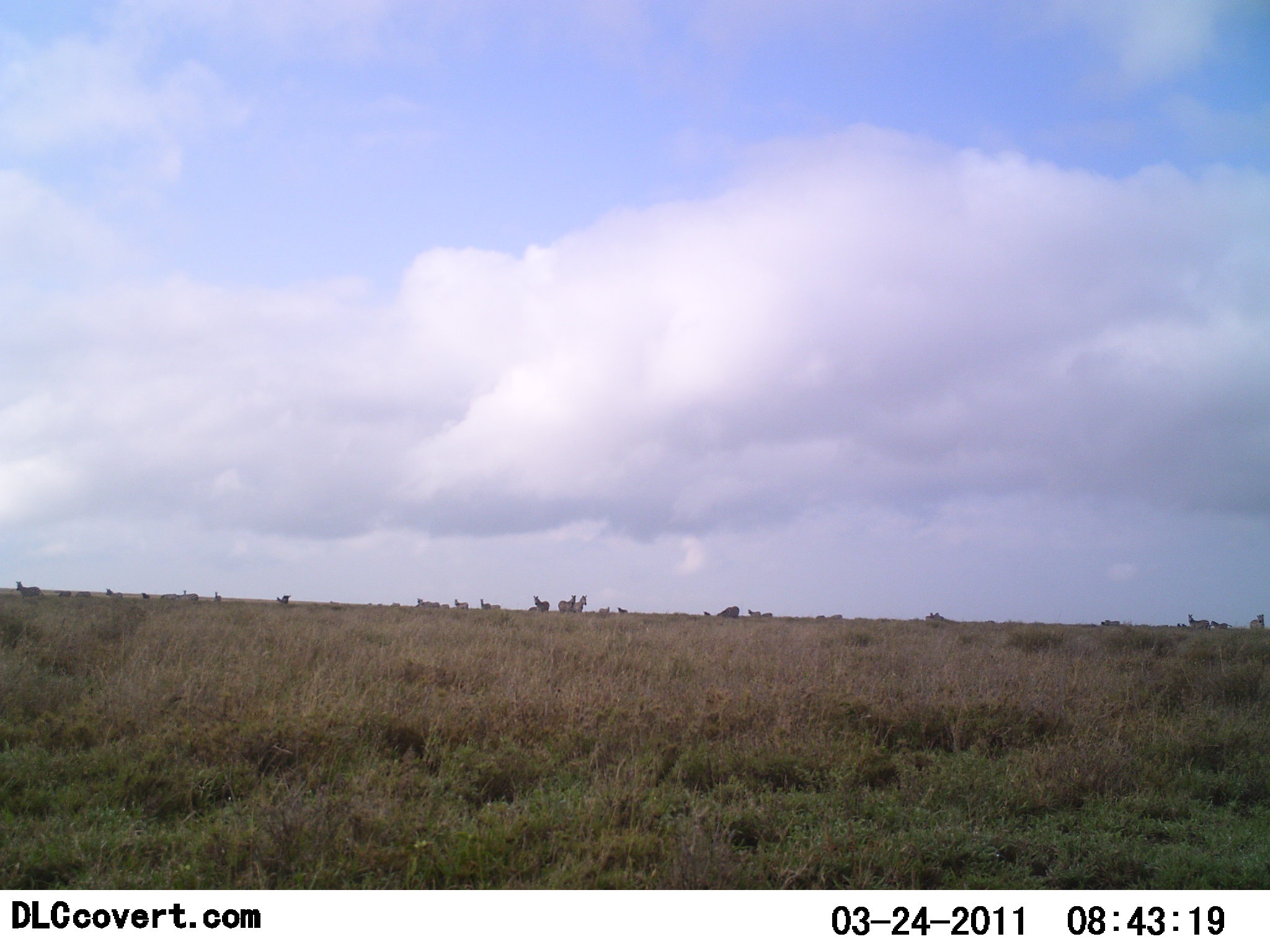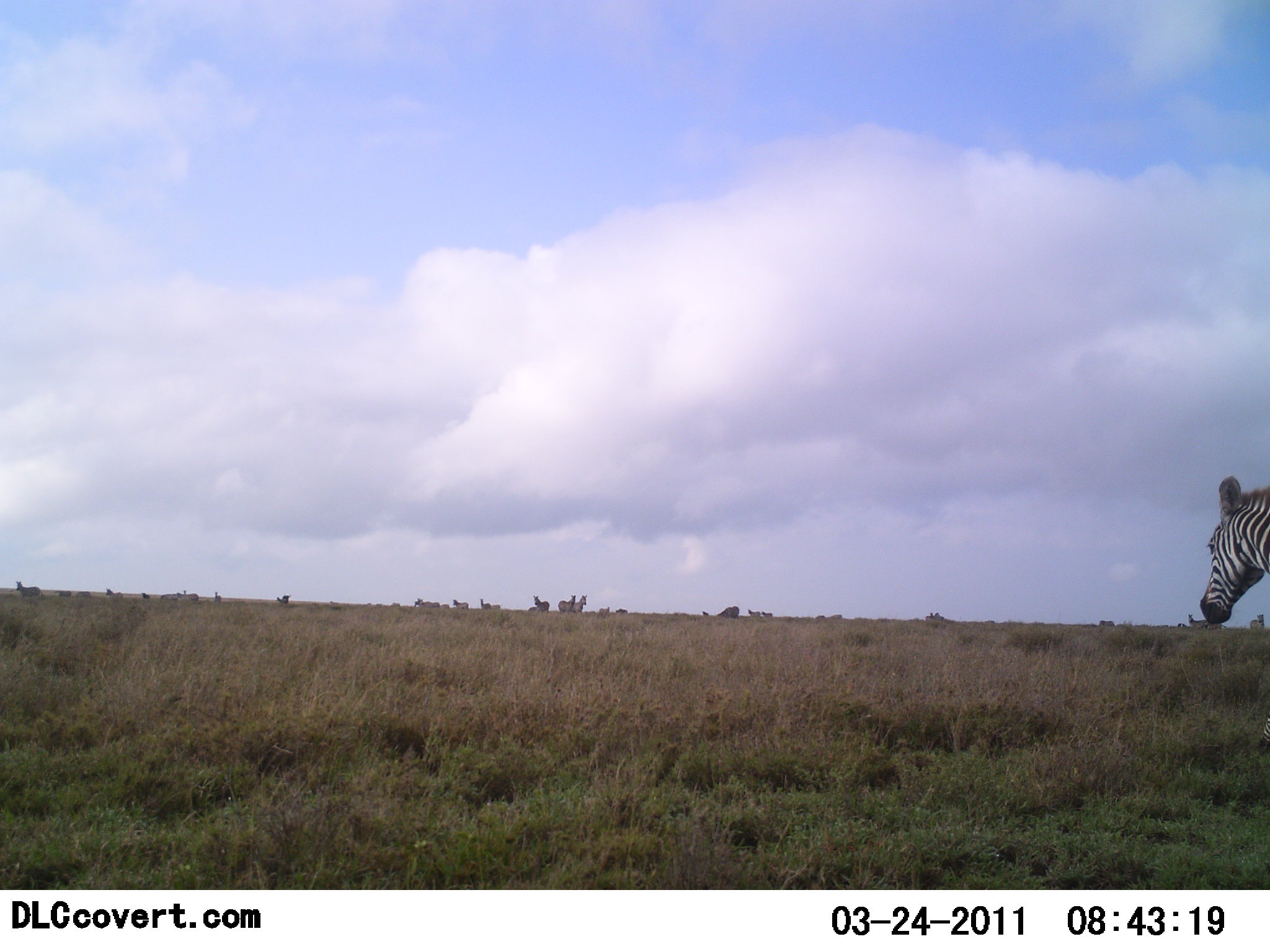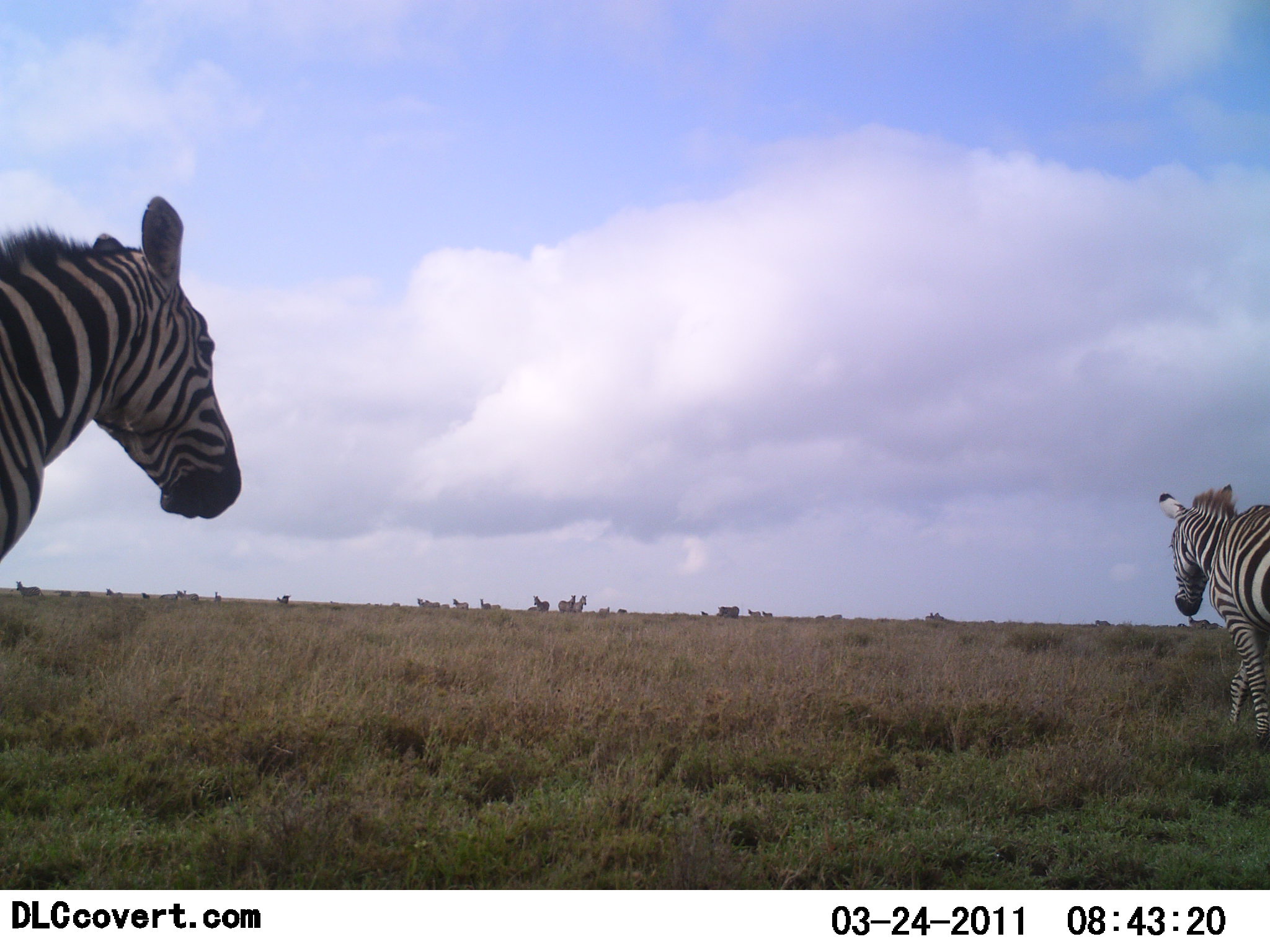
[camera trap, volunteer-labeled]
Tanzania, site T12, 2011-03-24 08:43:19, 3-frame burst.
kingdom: Animalia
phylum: Chordata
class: Mammalia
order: Perissodactyla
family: Equidae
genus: Equus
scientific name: Equus quagga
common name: plains zebra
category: zebra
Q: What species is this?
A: Zebra (plains zebra) (Equus quagga).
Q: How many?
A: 2.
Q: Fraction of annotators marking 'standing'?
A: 43%.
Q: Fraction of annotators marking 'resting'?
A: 0%.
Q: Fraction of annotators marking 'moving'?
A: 86%.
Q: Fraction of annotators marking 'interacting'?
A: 0%.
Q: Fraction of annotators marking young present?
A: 0%.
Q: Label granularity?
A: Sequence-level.